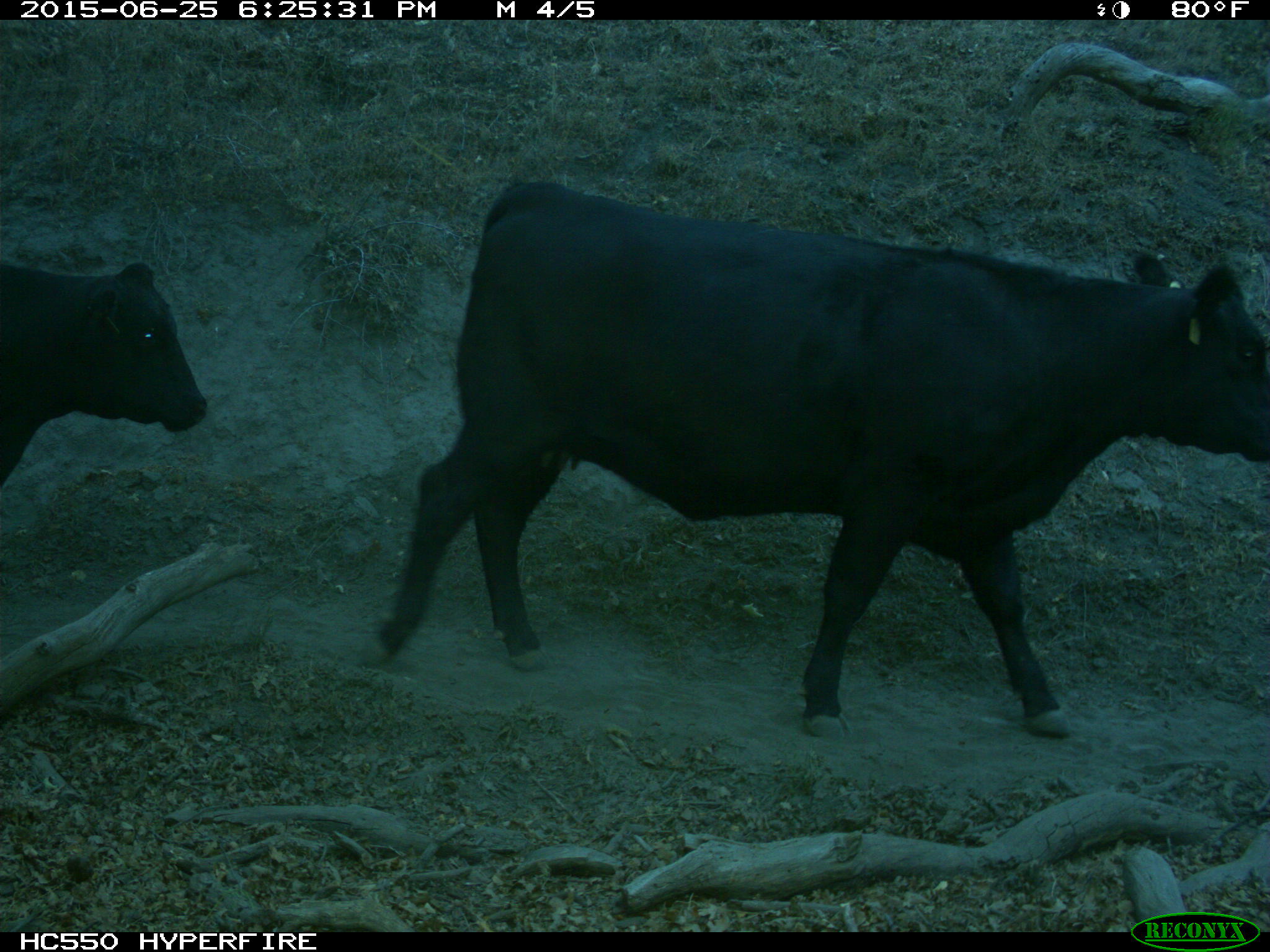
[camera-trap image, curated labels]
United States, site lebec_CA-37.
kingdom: Animalia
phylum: Chordata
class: Mammalia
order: Artiodactyla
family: Bovidae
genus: Bos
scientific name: Bos taurus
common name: domestic cow